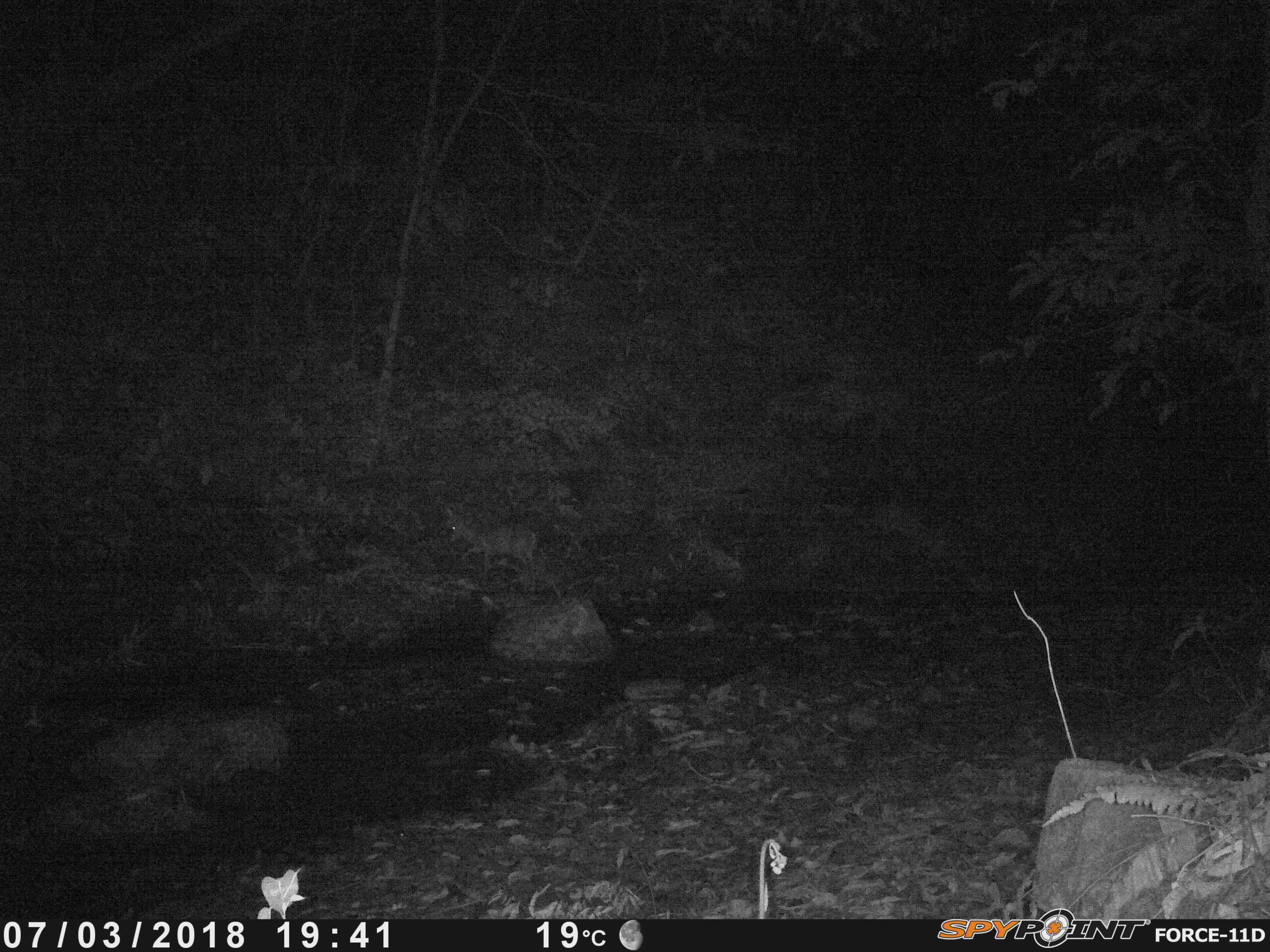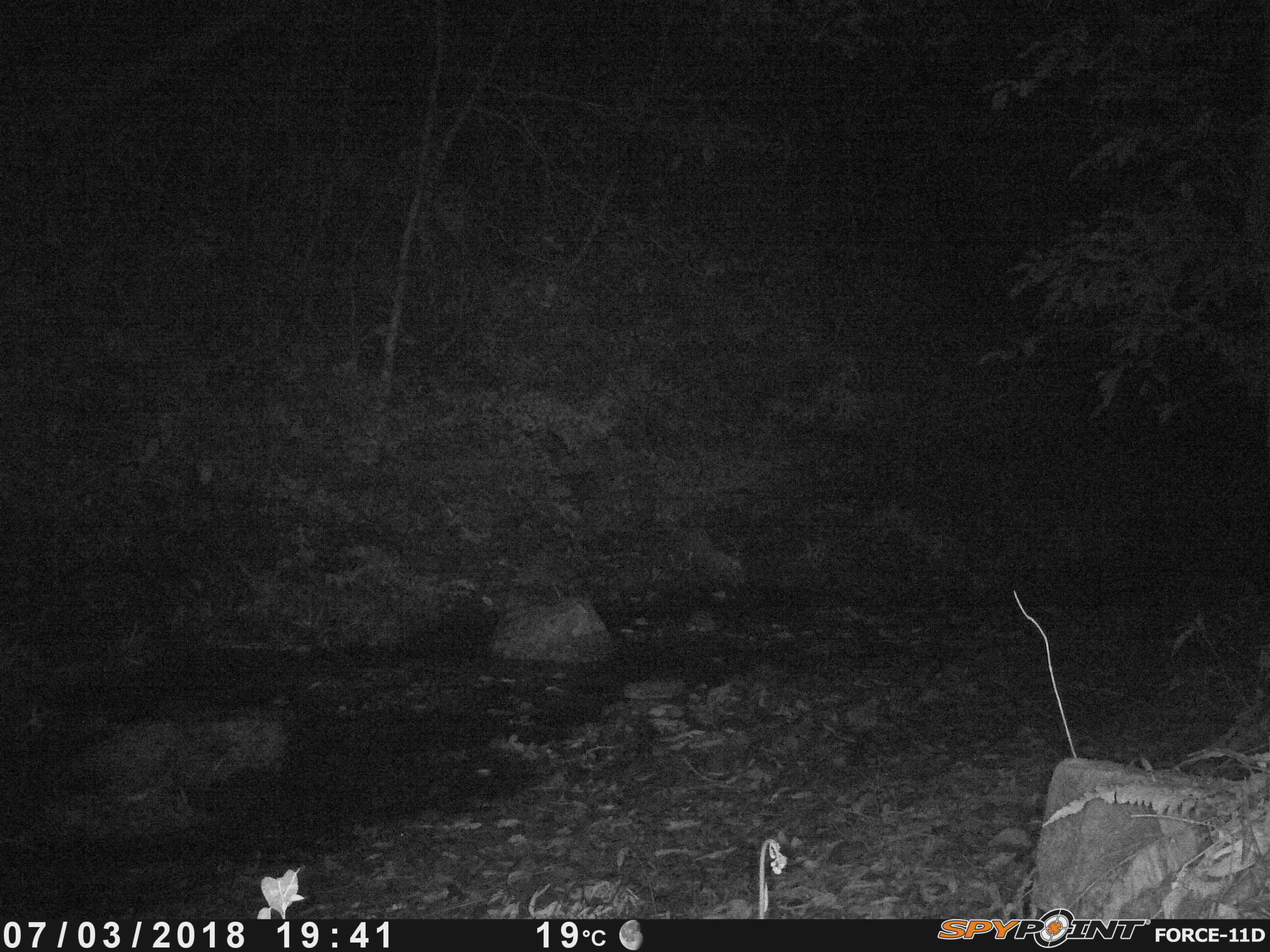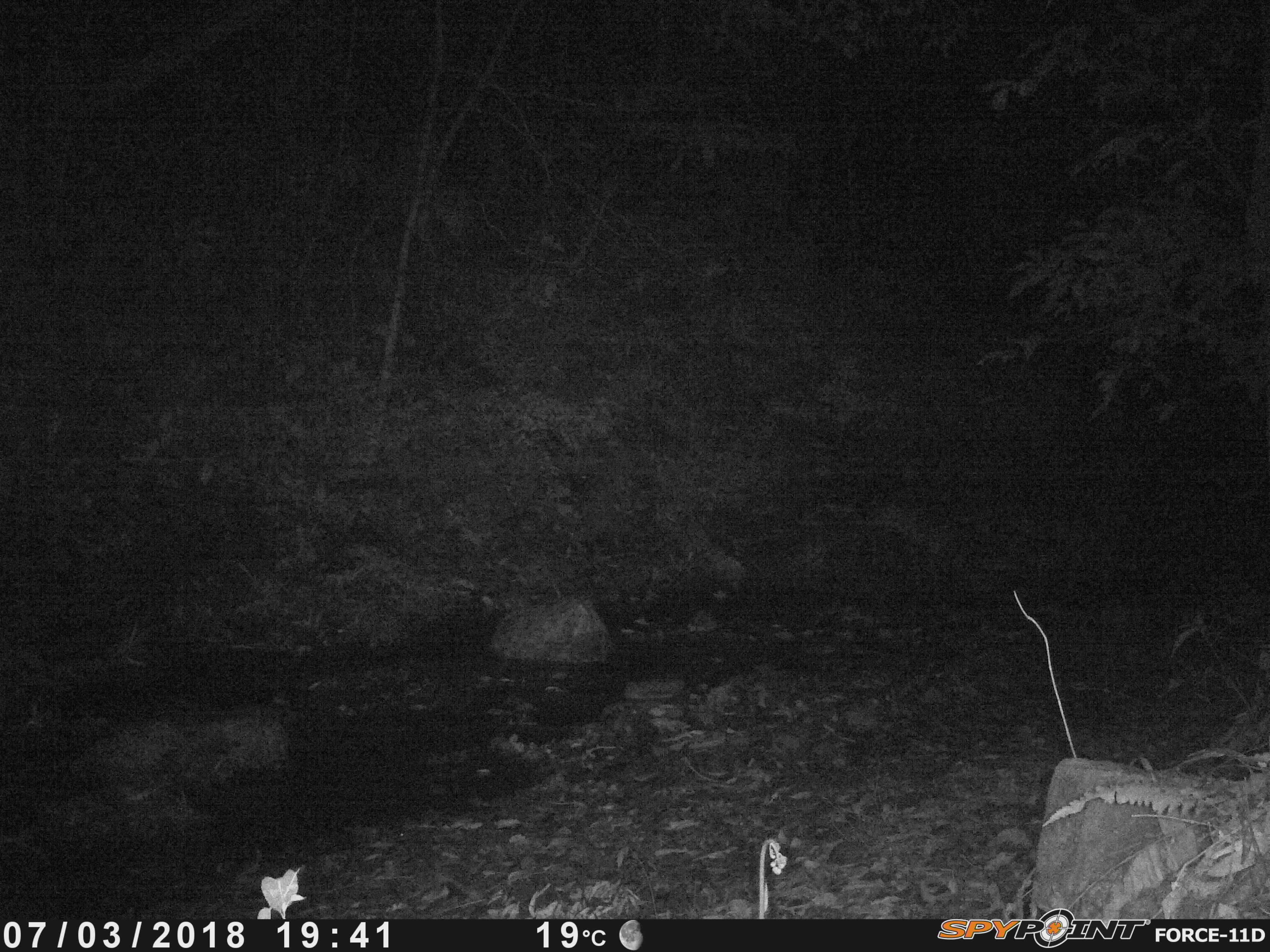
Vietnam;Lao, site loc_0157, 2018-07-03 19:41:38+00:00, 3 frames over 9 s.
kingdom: Animalia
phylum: Chordata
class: Mammalia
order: Artiodactyla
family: Cervidae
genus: Muntiacus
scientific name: Muntiacus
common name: muntjacs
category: unidentified muntjac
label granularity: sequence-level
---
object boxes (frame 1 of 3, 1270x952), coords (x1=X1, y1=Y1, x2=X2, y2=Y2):
unidentified muntjac: (x1=446, y1=503, x2=539, y2=571)